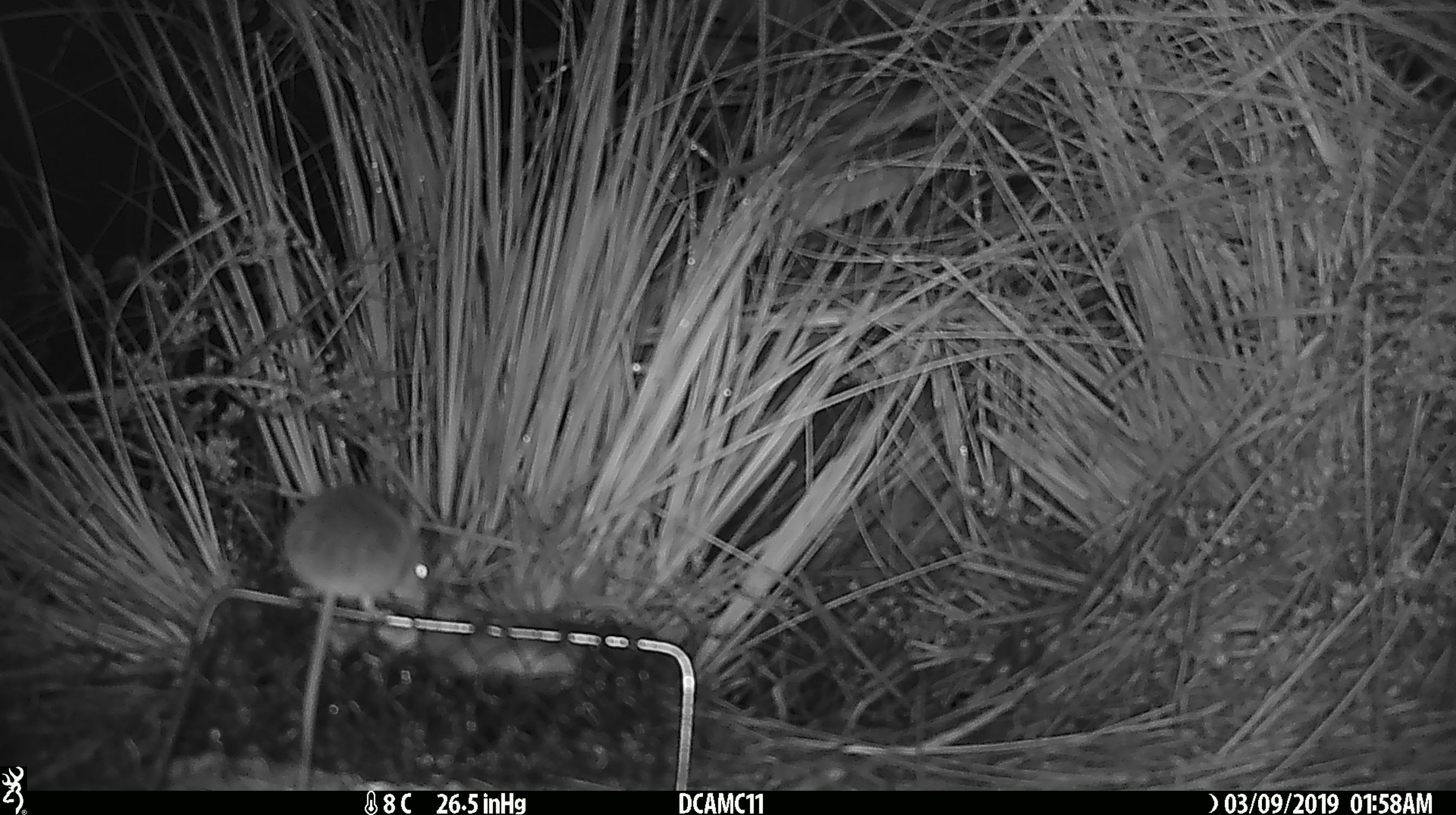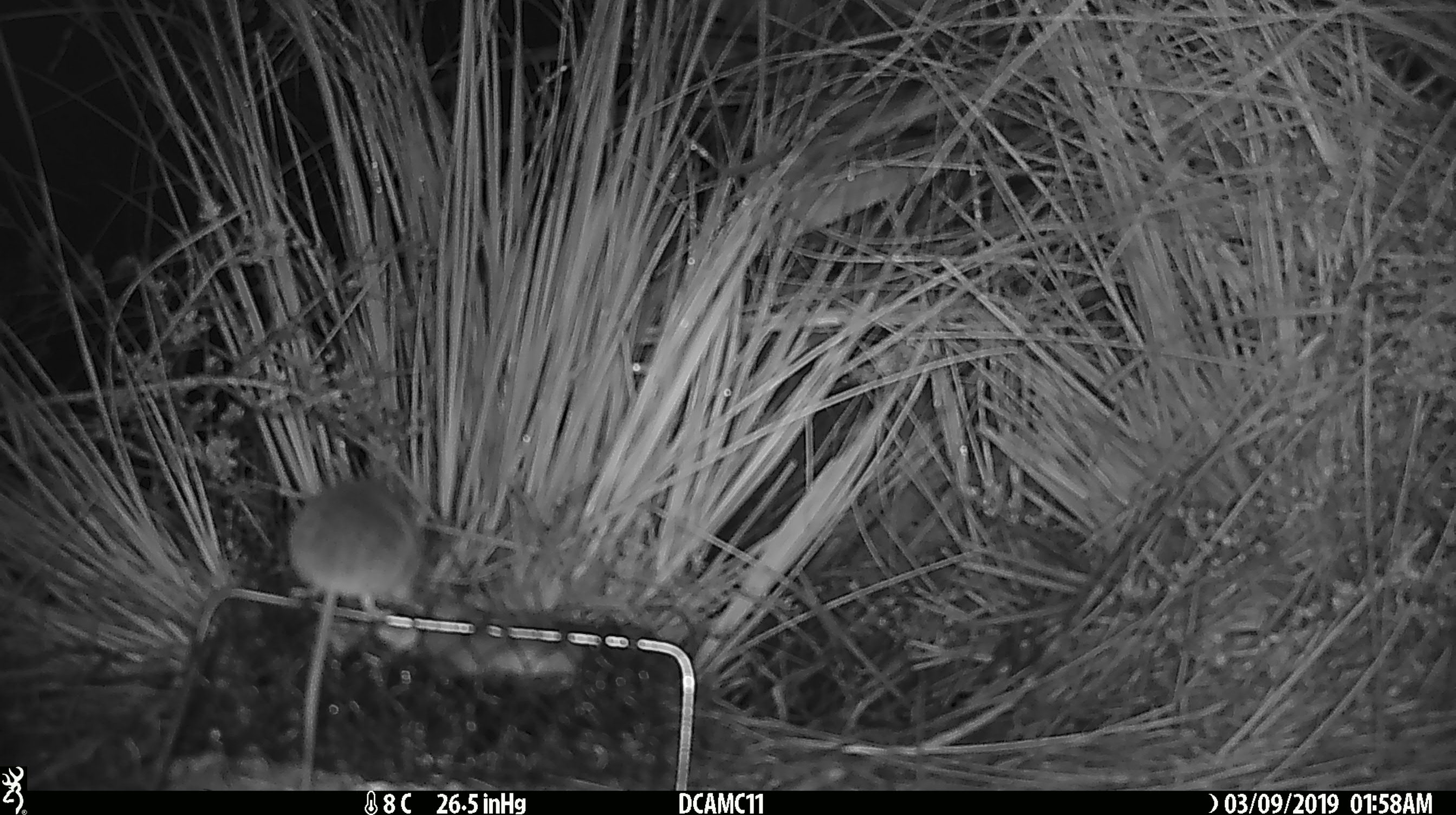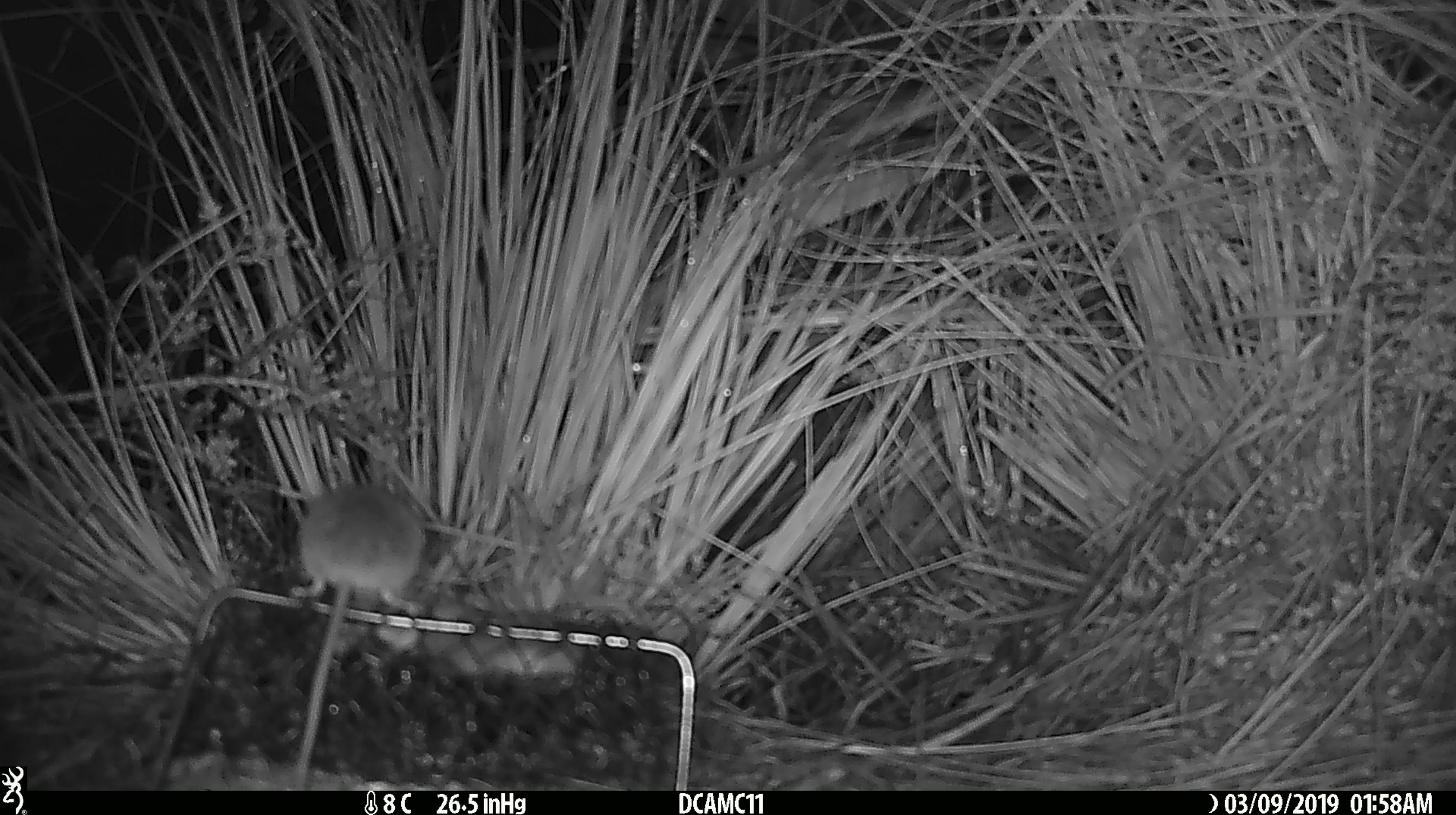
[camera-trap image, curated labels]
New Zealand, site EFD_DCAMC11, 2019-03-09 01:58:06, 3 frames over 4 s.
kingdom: Animalia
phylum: Chordata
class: Mammalia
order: Rodentia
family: Muridae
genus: Mus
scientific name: Mus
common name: mouse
Mouse (Mus).